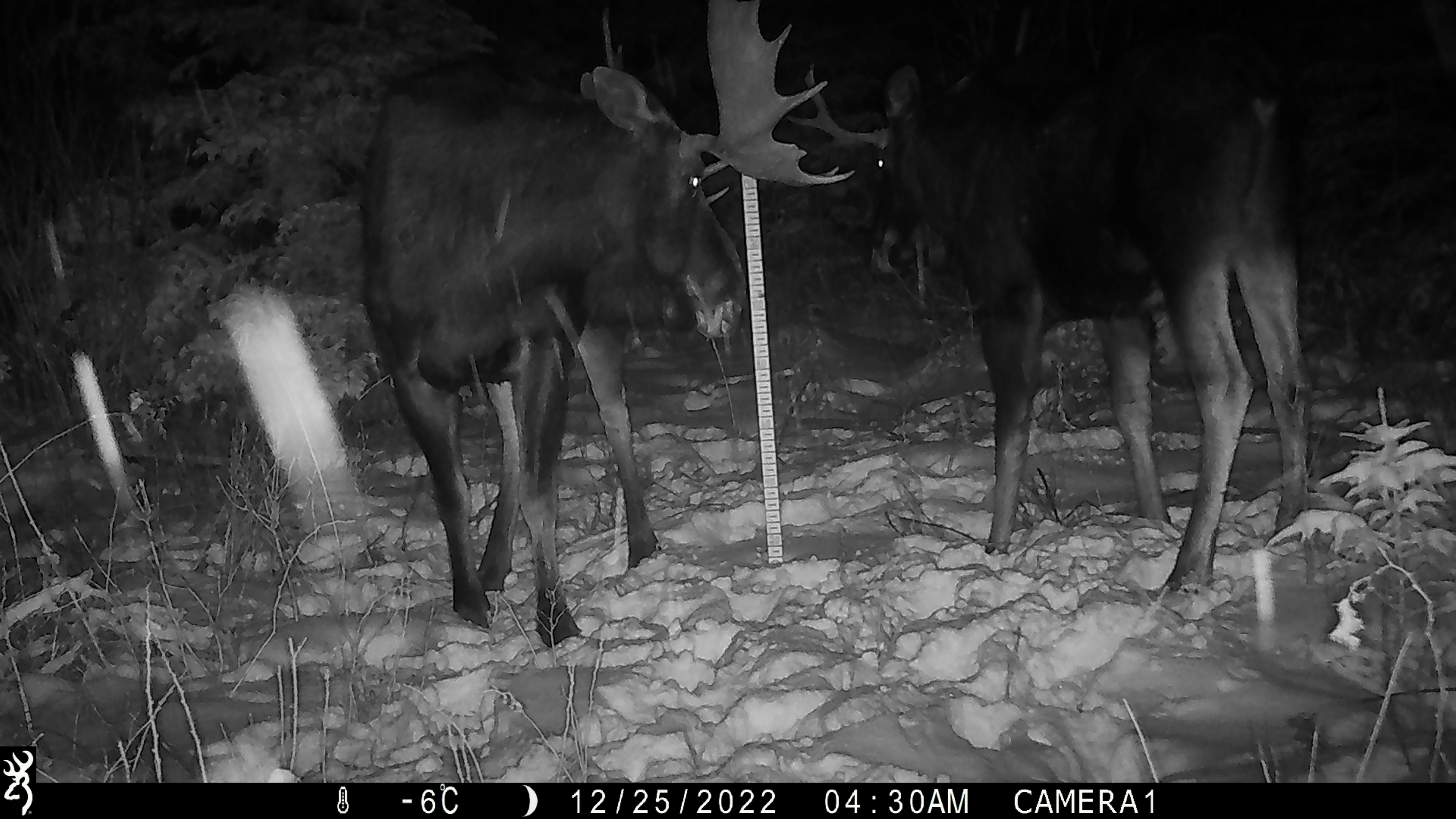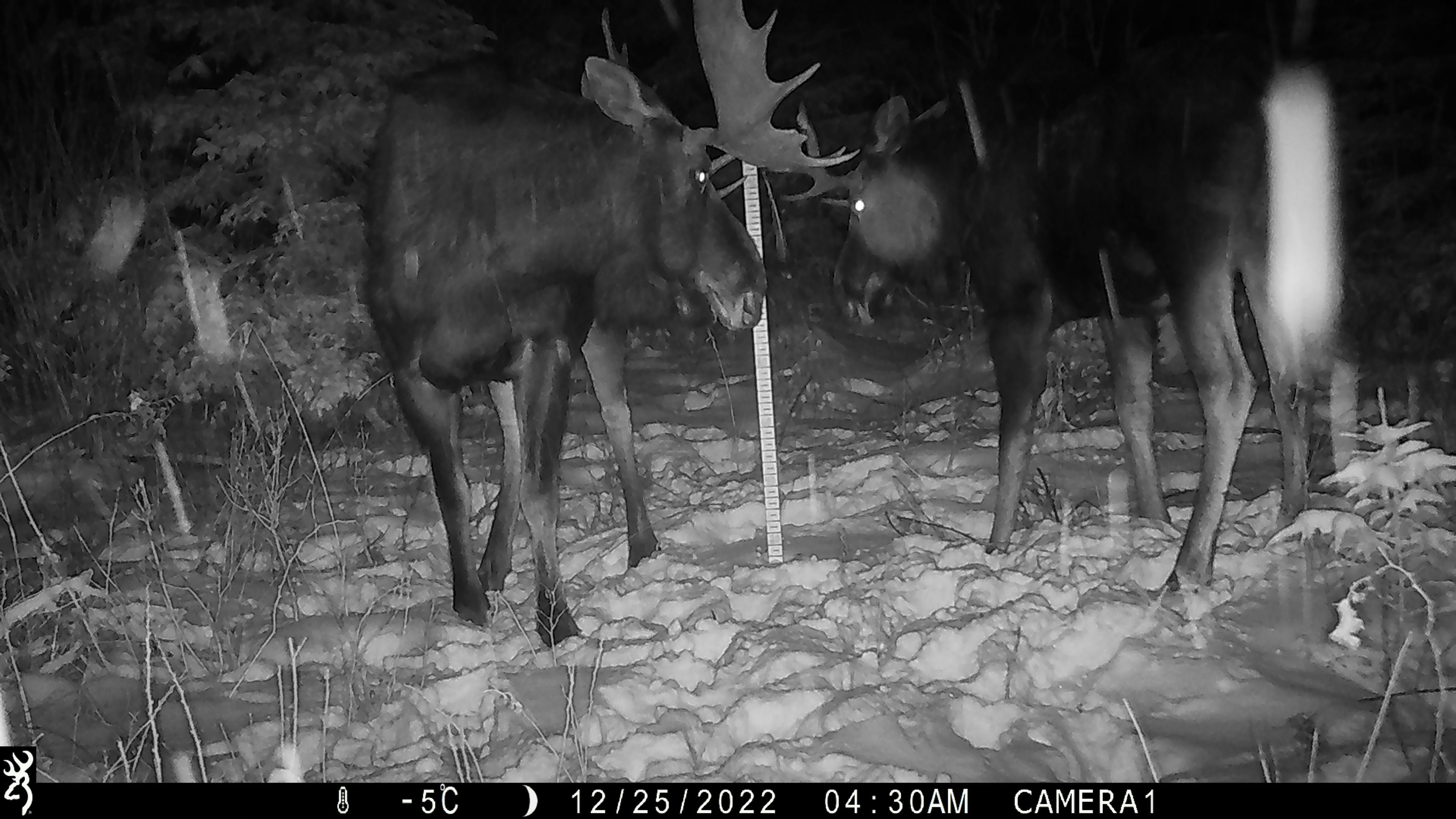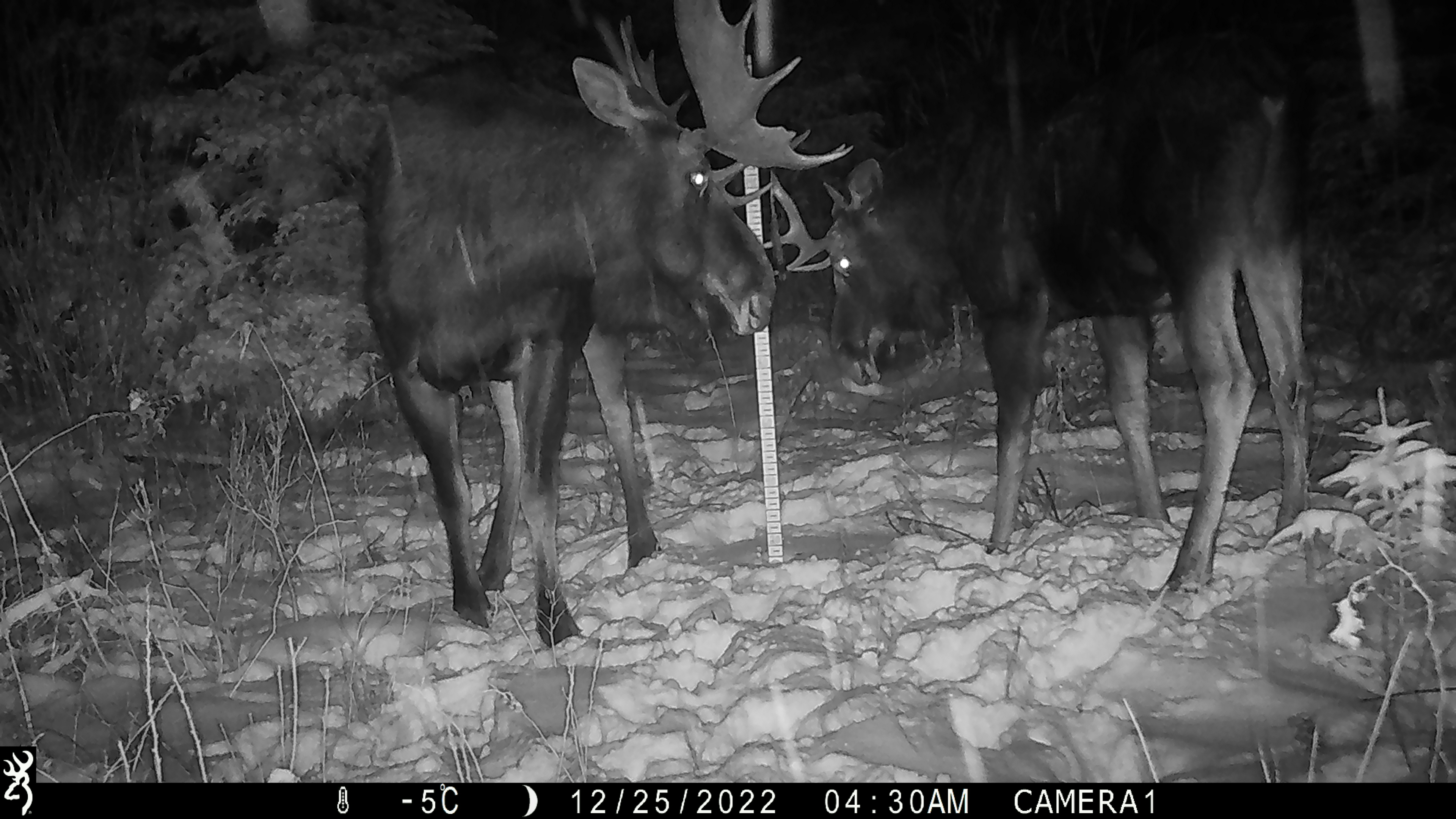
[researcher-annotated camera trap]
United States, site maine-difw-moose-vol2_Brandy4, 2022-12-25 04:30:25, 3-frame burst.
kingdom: Animalia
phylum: Chordata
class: Mammalia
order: Artiodactyla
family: Cervidae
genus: Alces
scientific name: Alces alces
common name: moose